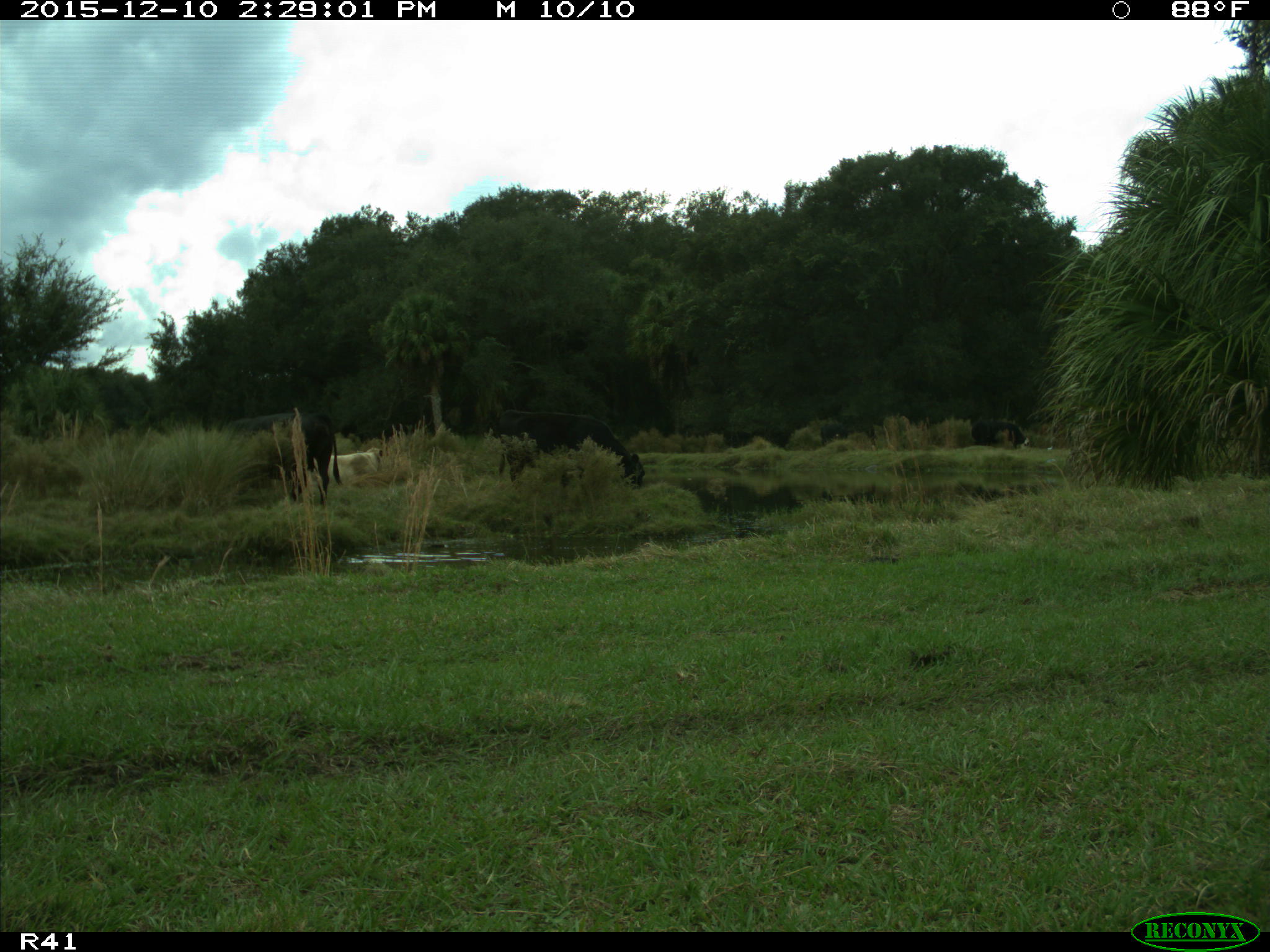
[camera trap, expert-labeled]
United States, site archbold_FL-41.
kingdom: Animalia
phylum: Chordata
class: Mammalia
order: Artiodactyla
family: Bovidae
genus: Bos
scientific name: Bos taurus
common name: domestic cow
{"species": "Bos taurus (domestic cow)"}